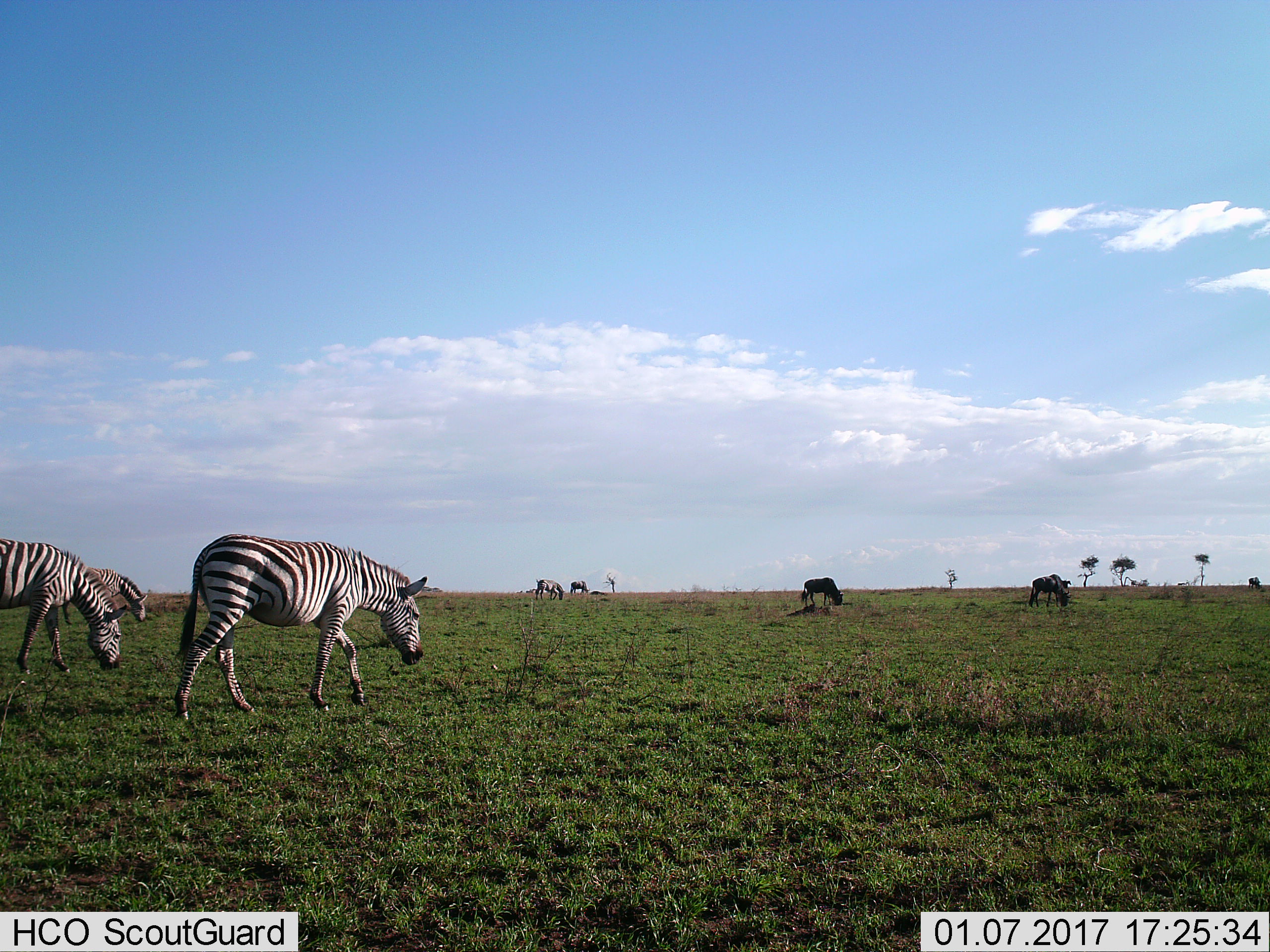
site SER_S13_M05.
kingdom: Animalia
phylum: Chordata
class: Mammalia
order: Artiodactyla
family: Bovidae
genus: Connochaetes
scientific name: Connochaetes taurinus taurinus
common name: blue wildebeest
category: wildebeestblue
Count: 3.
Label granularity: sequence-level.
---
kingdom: Animalia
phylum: Chordata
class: Mammalia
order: Perissodactyla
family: Equidae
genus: Equus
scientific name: Equus quagga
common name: plains zebra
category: zebraplains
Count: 5.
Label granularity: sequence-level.